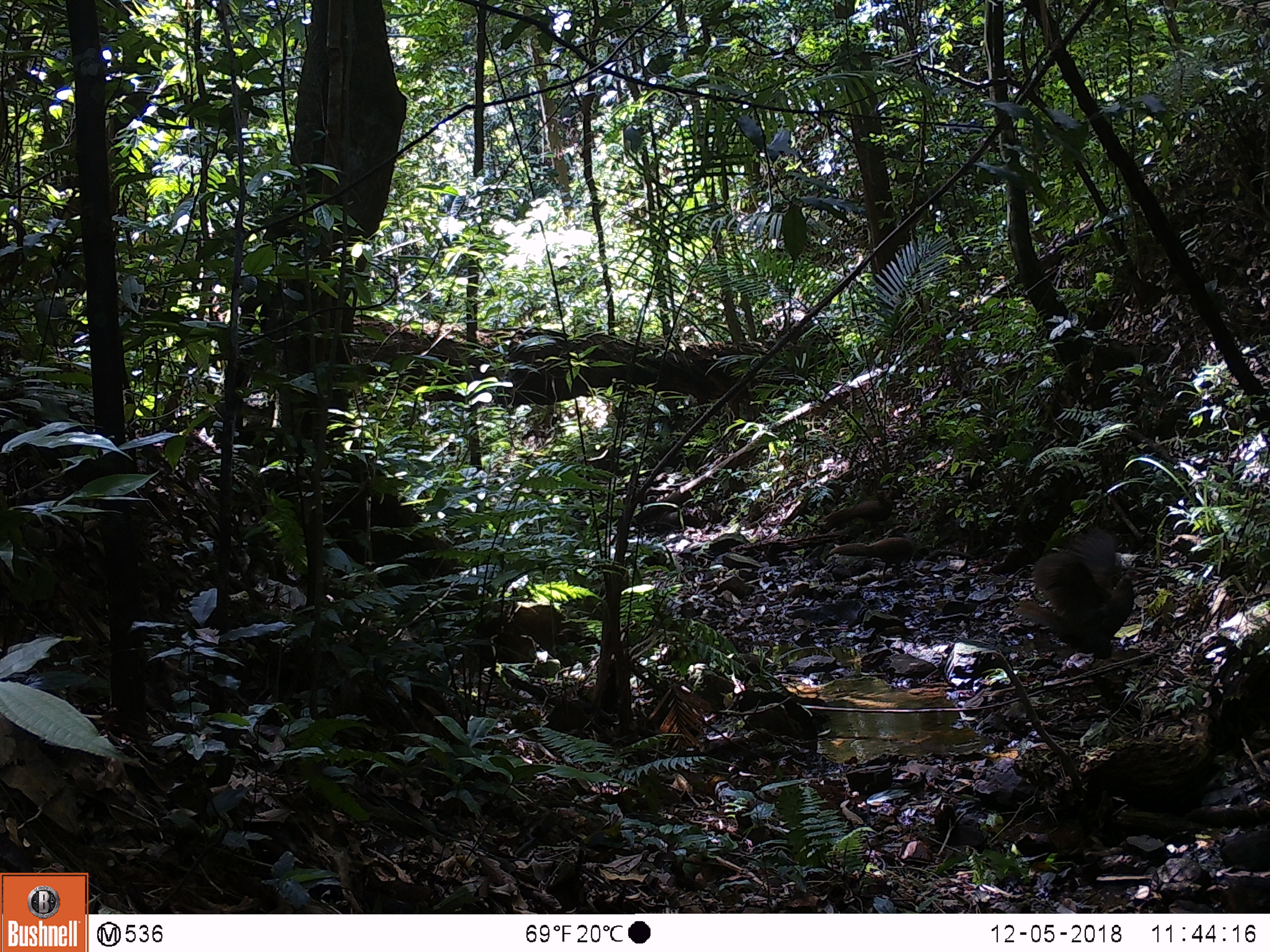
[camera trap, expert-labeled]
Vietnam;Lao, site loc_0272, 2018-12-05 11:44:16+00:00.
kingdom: Animalia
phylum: Chordata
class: Aves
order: Galliformes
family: Phasianidae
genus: Lophura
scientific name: Lophura nycthemera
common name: silver pheasant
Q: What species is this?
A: Silver pheasant (Lophura nycthemera).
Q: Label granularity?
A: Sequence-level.